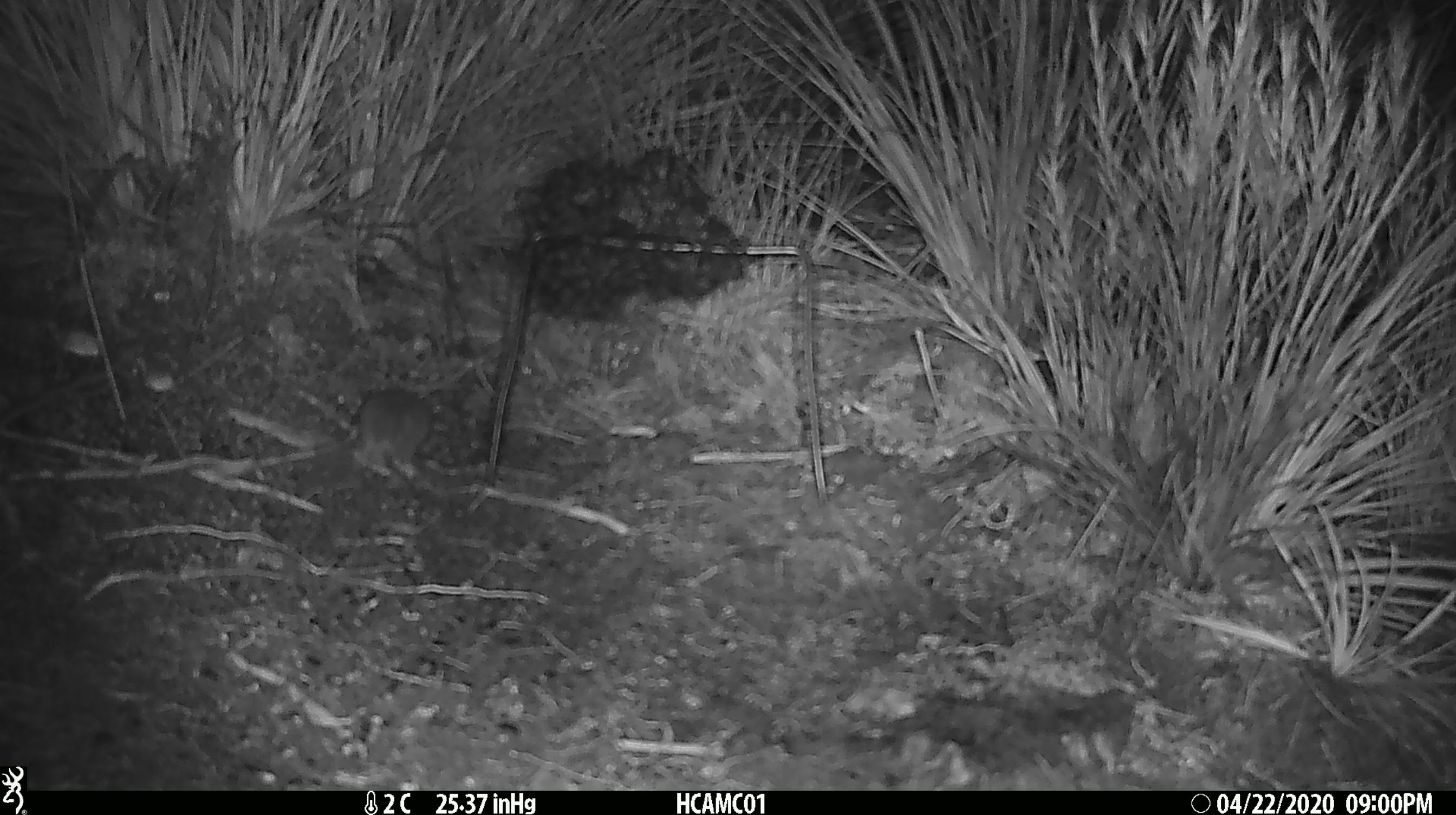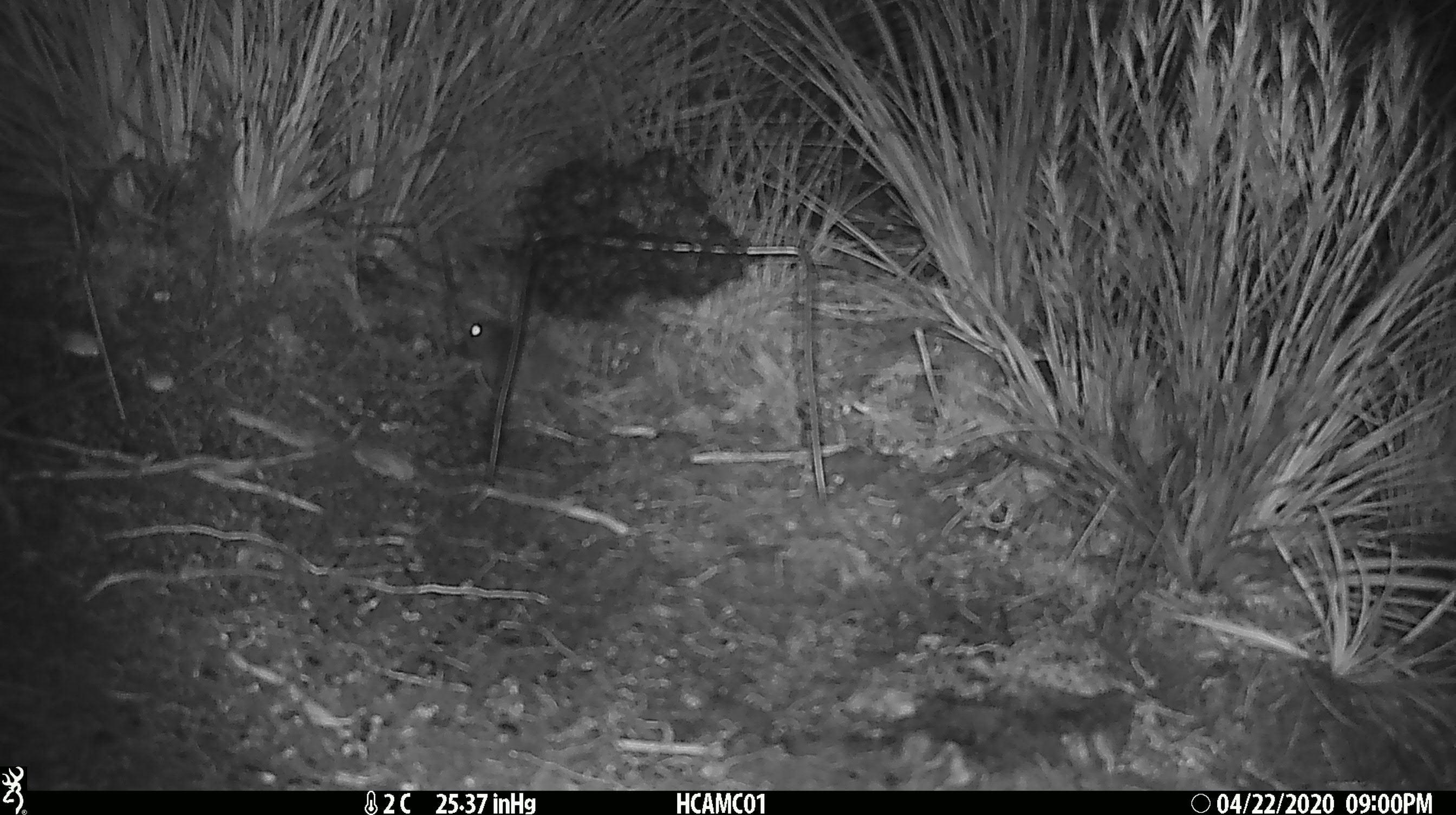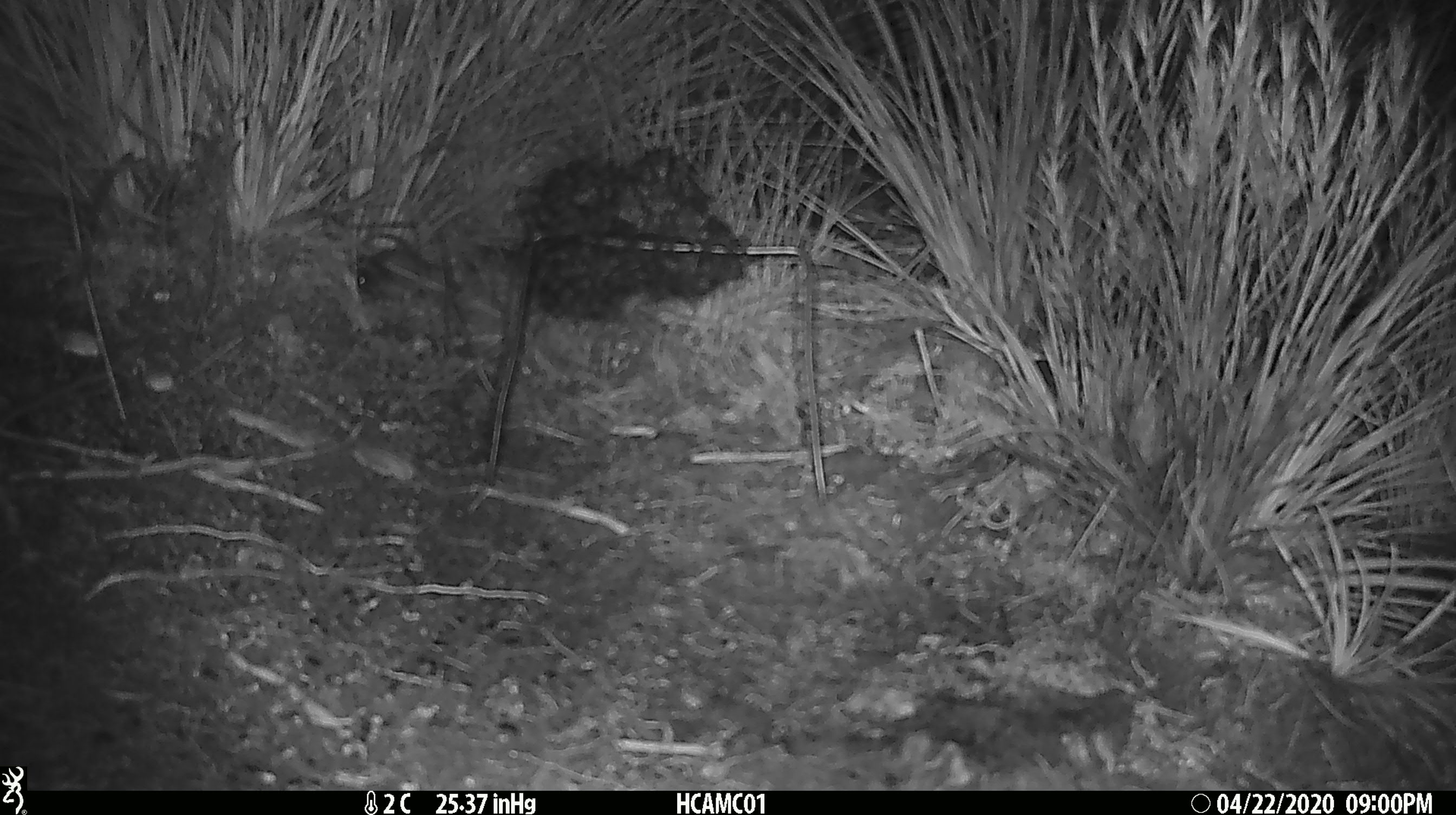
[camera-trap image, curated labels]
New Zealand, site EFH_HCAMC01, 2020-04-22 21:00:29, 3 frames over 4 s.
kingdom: Animalia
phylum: Chordata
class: Mammalia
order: Rodentia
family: Muridae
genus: Mus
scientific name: Mus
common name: mouse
Mouse (Mus).